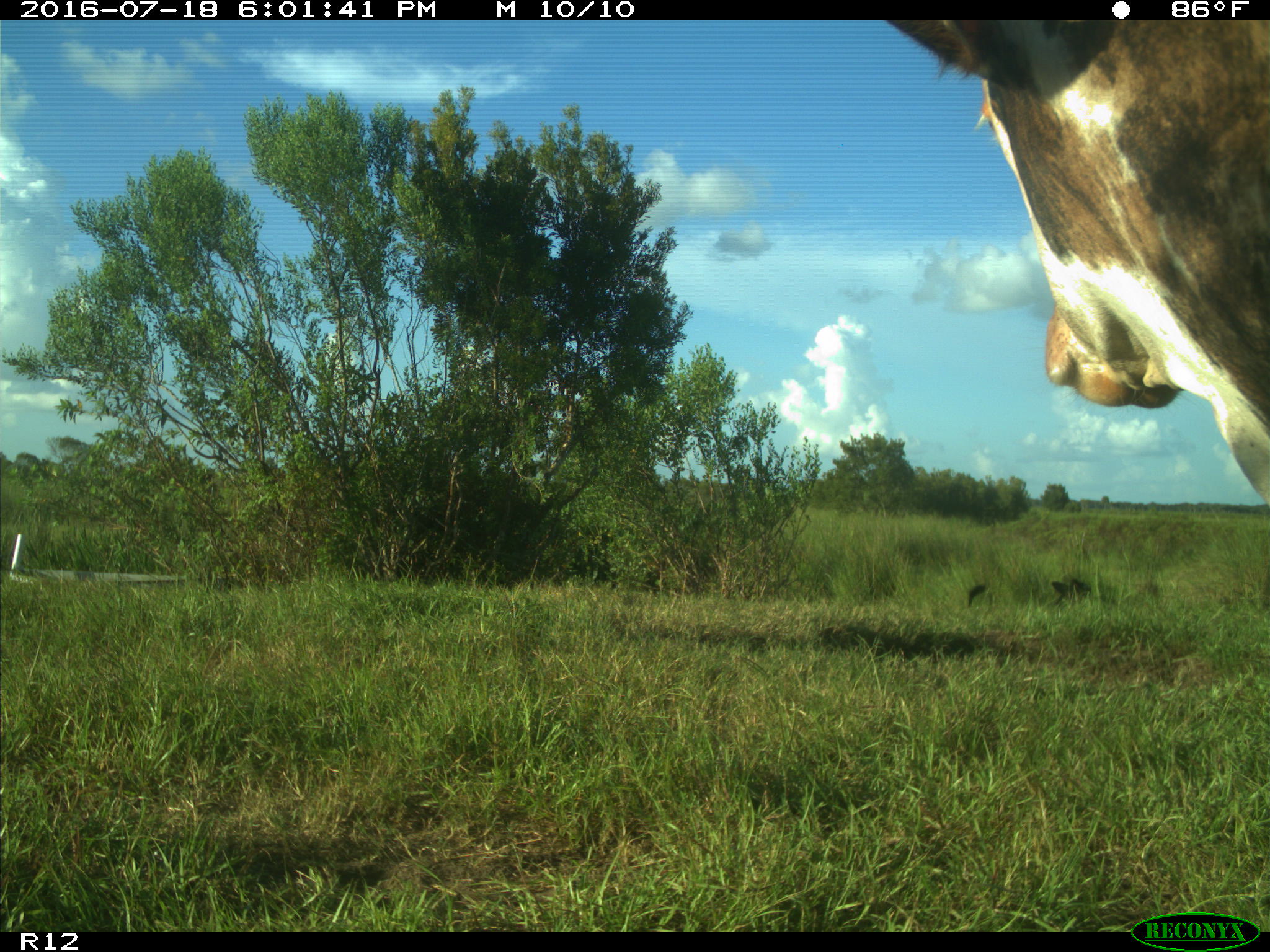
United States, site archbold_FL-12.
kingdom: Animalia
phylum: Chordata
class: Mammalia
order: Artiodactyla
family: Bovidae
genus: Bos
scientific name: Bos taurus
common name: domestic cow